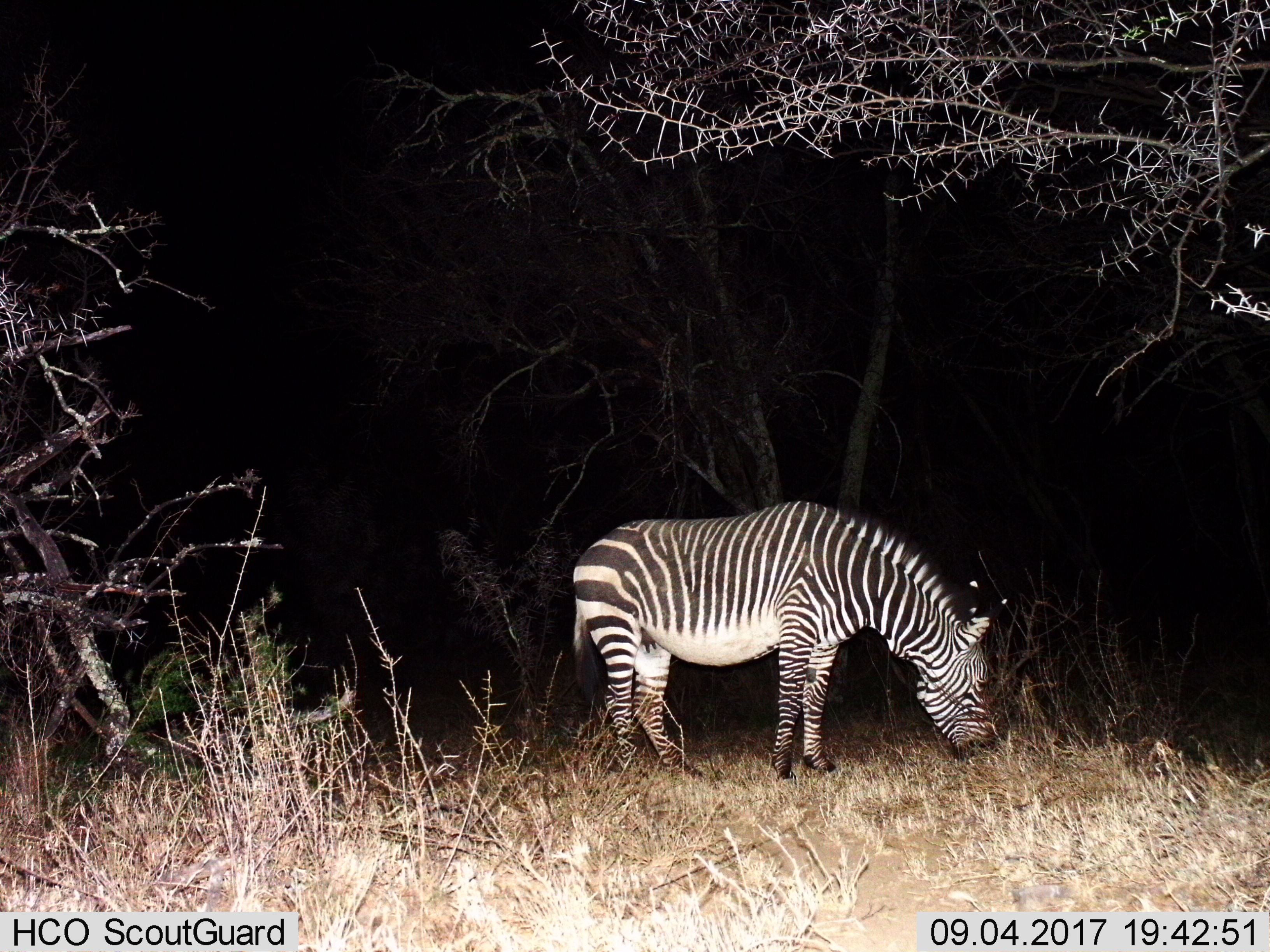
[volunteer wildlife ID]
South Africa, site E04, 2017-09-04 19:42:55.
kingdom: Animalia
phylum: Chordata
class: Mammalia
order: Perissodactyla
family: Equidae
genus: Equus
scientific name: Equus zebra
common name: mountain zebra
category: zebramountain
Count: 1.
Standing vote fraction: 17%.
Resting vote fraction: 0%.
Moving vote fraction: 17%.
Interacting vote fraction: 0%.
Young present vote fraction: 0%.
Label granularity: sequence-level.